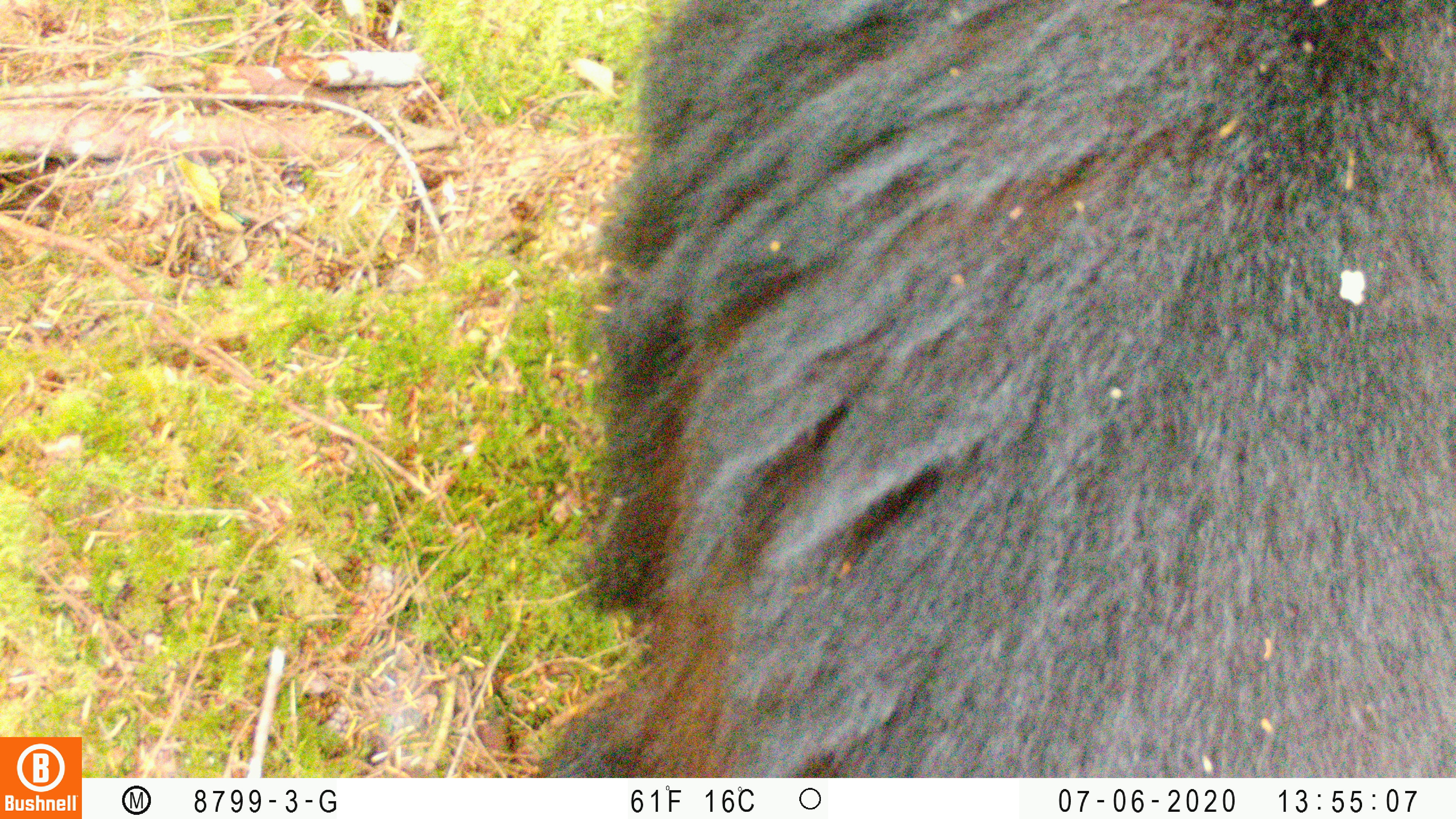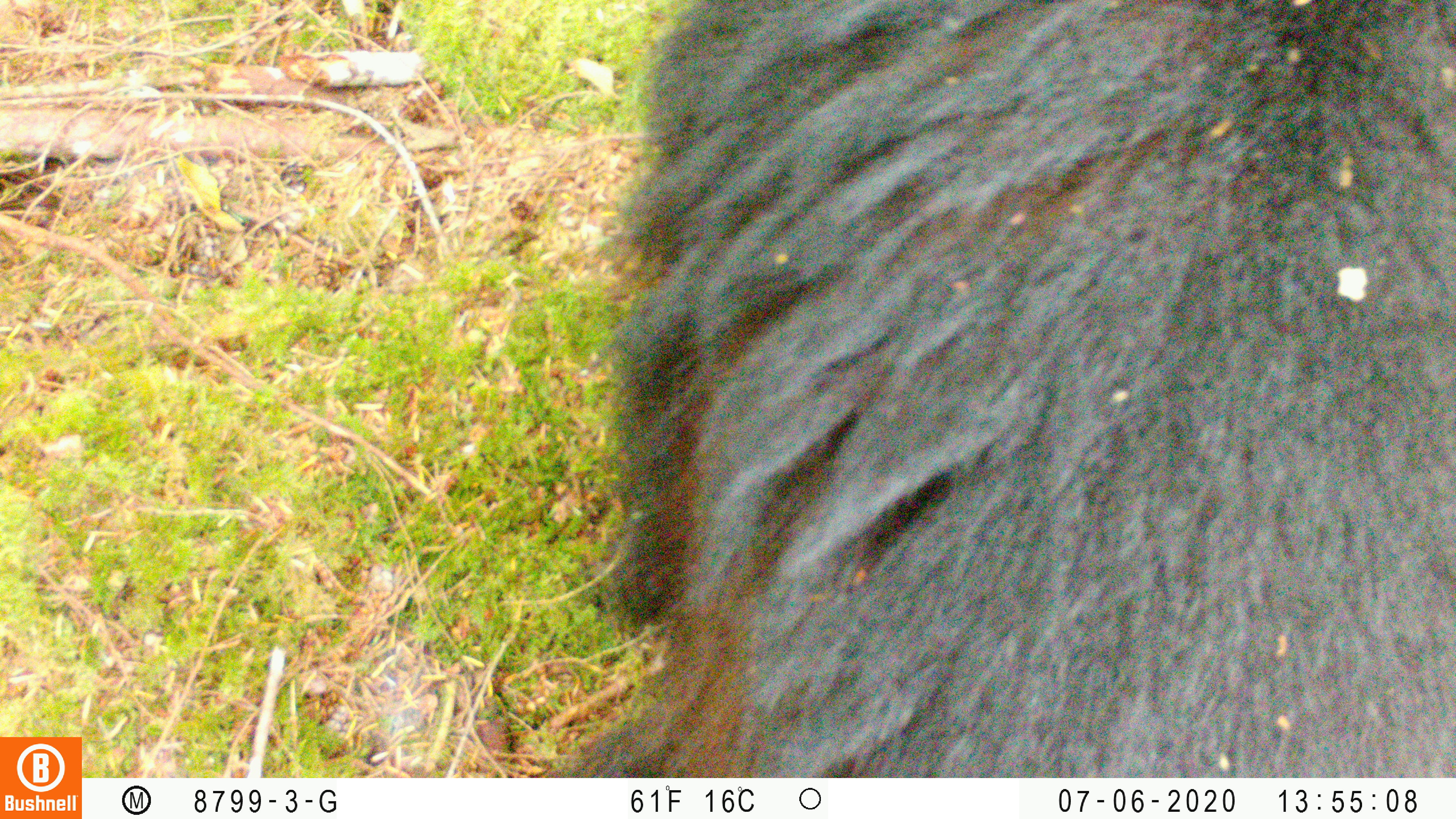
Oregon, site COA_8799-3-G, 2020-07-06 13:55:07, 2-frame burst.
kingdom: Animalia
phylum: Chordata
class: Mammalia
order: Carnivora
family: Ursidae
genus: Ursus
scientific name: Ursus americanus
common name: american black bear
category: black bear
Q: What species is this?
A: Black bear (american black bear) (Ursus americanus).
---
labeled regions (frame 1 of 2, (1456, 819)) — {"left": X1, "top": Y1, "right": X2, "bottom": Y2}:
black bear: {"left": 541, "top": 1, "right": 1451, "bottom": 771}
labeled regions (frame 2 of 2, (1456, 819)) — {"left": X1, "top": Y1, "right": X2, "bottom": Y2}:
black bear: {"left": 560, "top": 0, "right": 1453, "bottom": 771}